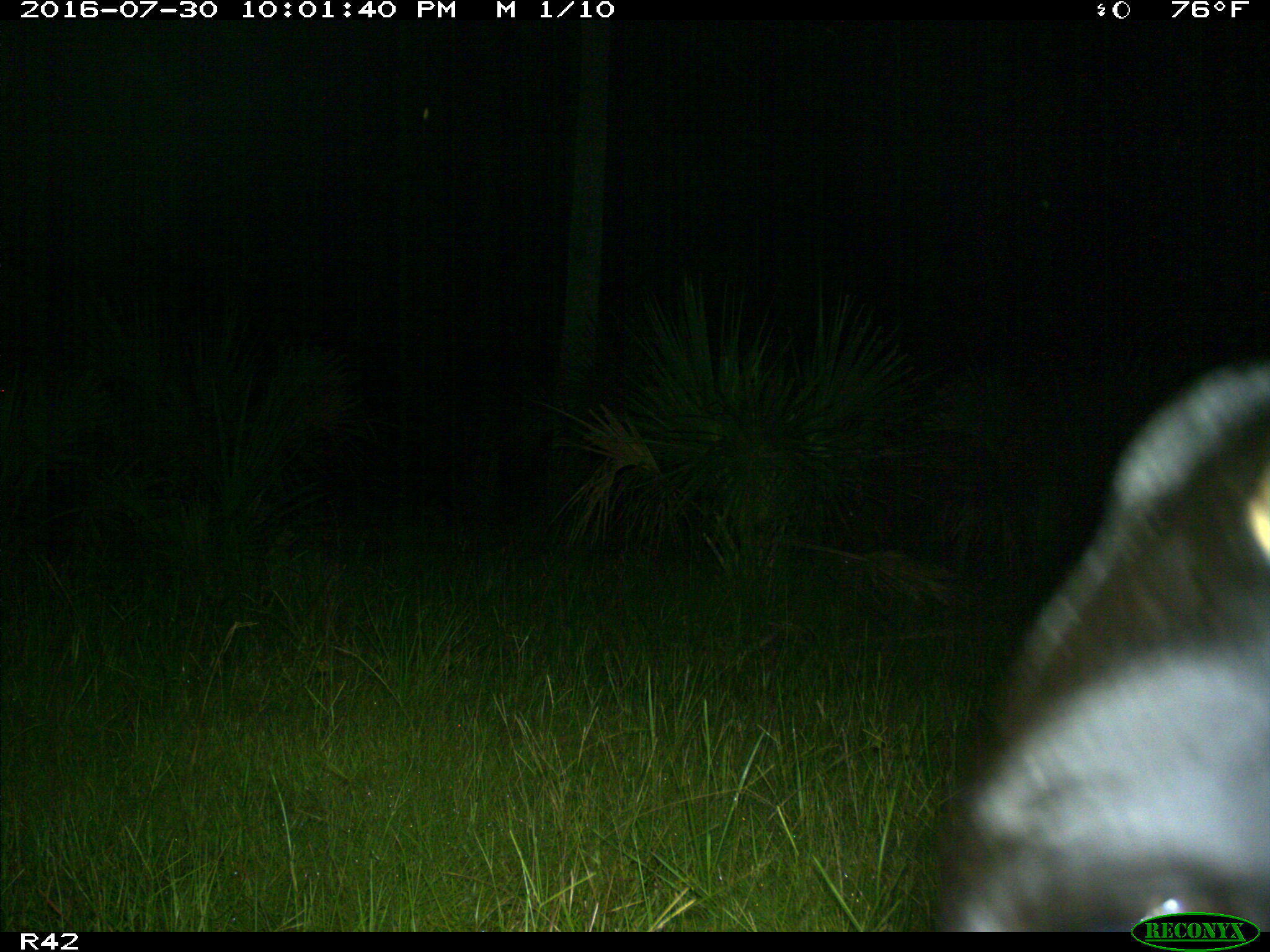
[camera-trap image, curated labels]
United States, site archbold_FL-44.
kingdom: Animalia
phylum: Chordata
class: Mammalia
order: Artiodactyla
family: Bovidae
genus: Bos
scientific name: Bos taurus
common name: domestic cow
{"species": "Bos taurus (domestic cow)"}